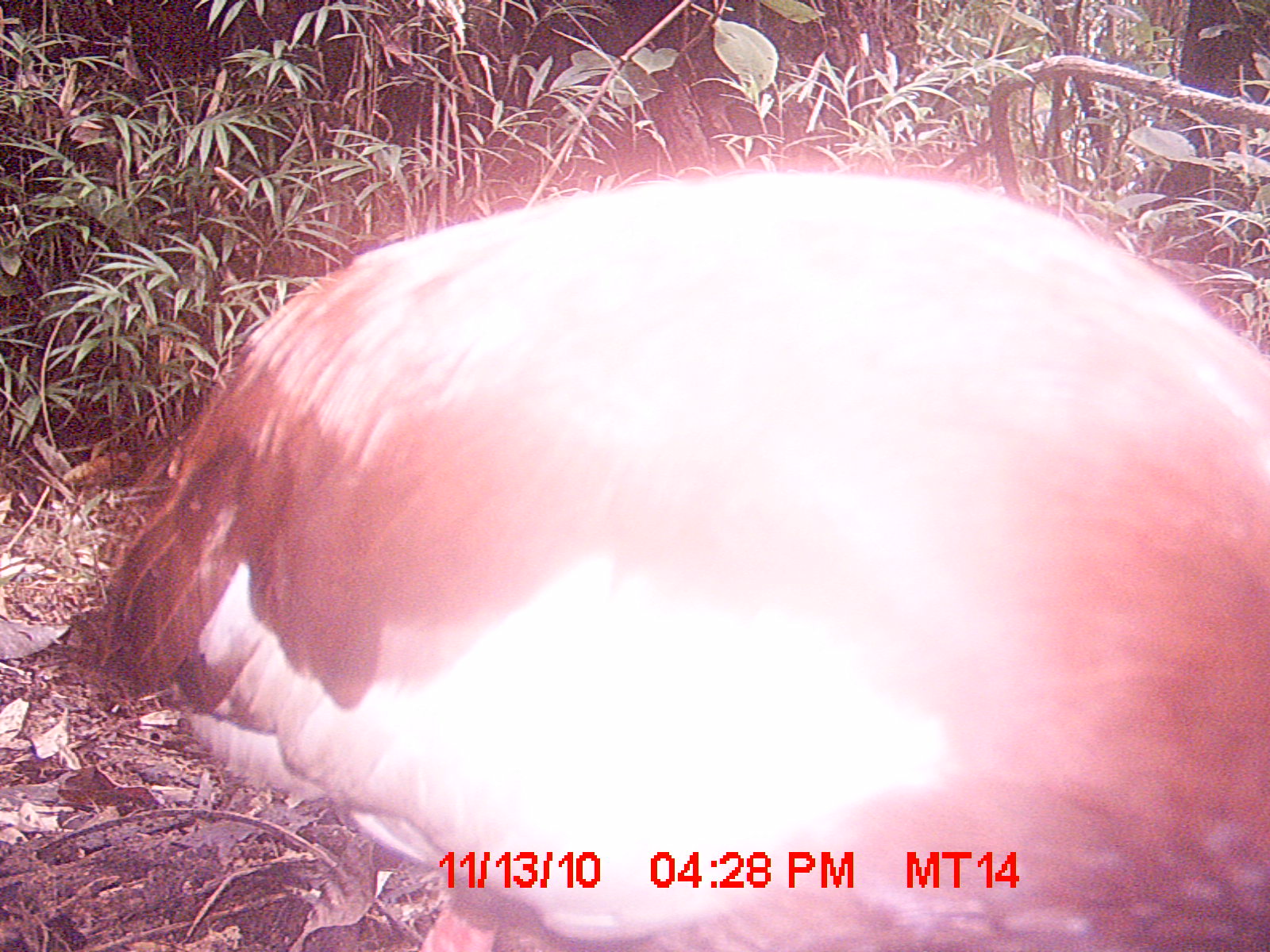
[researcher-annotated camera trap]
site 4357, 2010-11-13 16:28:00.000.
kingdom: Animalia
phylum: Chordata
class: Aves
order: Pelecaniformes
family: Threskiornithidae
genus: Lophotibis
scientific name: Lophotibis cristata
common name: madagascan ibis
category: lophotibis cristataa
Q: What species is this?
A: Lophotibis cristataa (madagascan ibis) (Lophotibis cristata).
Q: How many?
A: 1.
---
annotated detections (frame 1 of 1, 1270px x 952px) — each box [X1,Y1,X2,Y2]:
lophotibis cristataa: [97,160,1270,944]